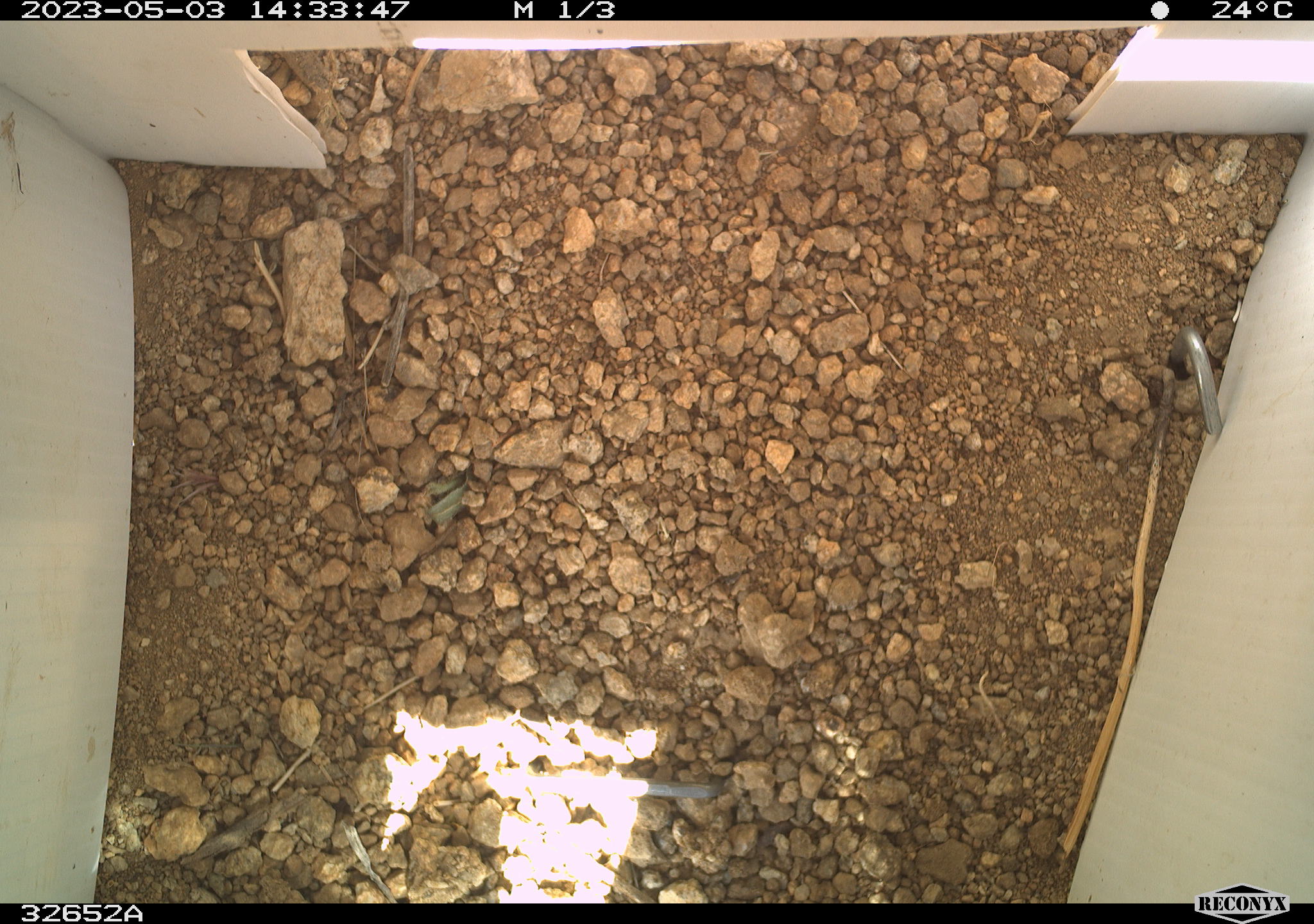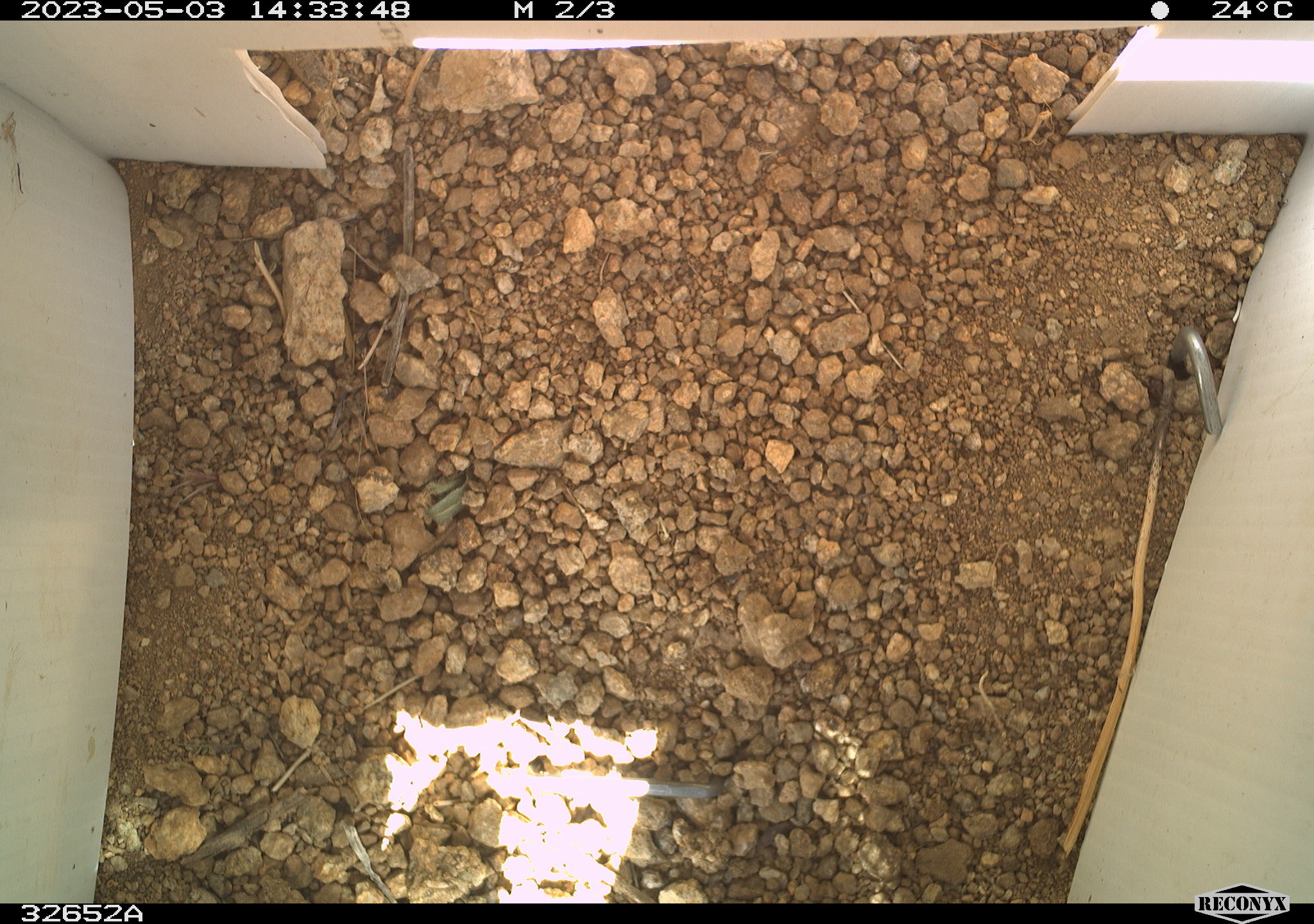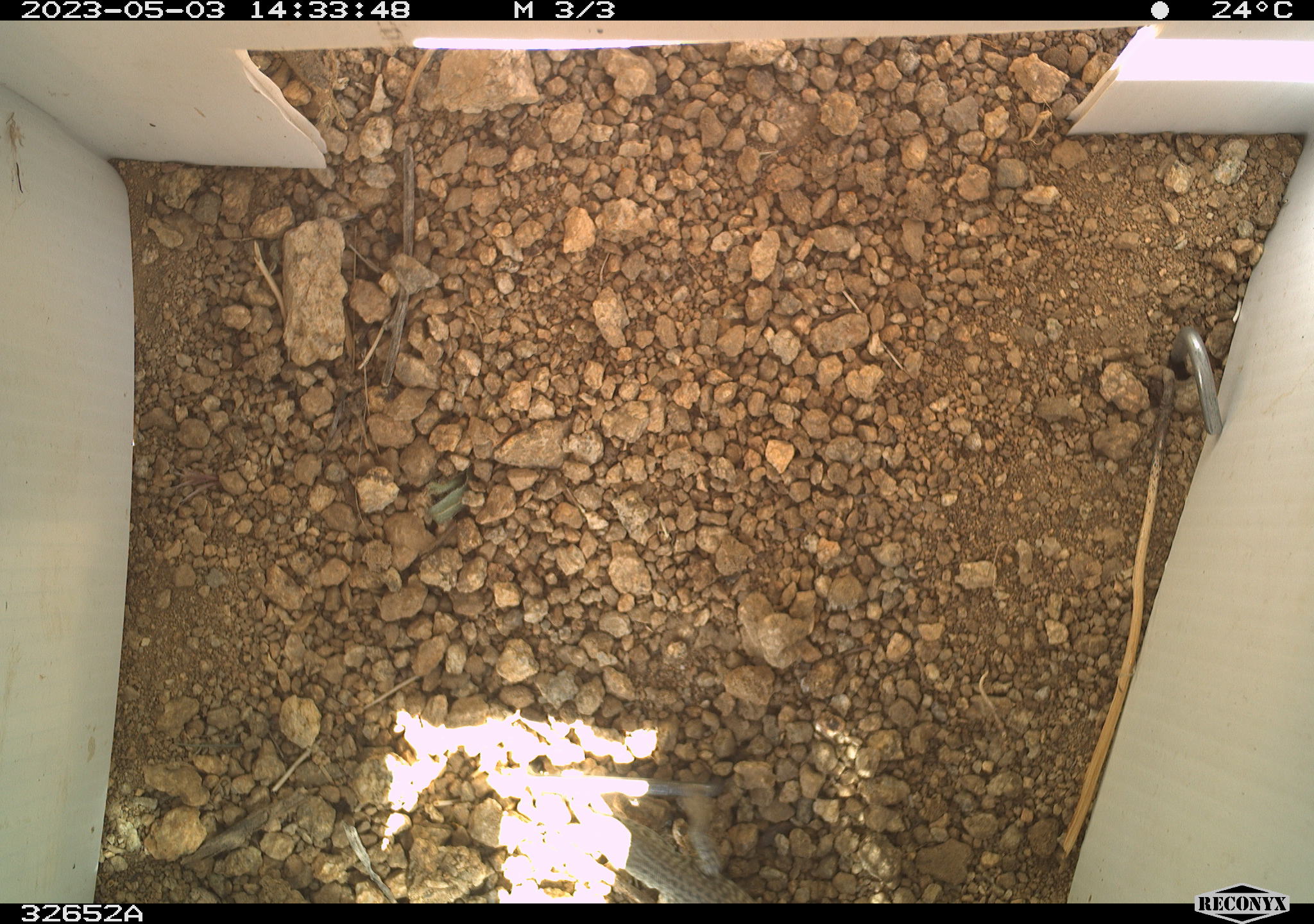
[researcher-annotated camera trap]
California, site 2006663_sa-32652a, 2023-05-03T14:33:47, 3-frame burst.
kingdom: Animalia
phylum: Chordata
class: Reptilia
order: Squamata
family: Teiidae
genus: Aspidoscelis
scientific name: Aspidoscelis tigris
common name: western whiptail